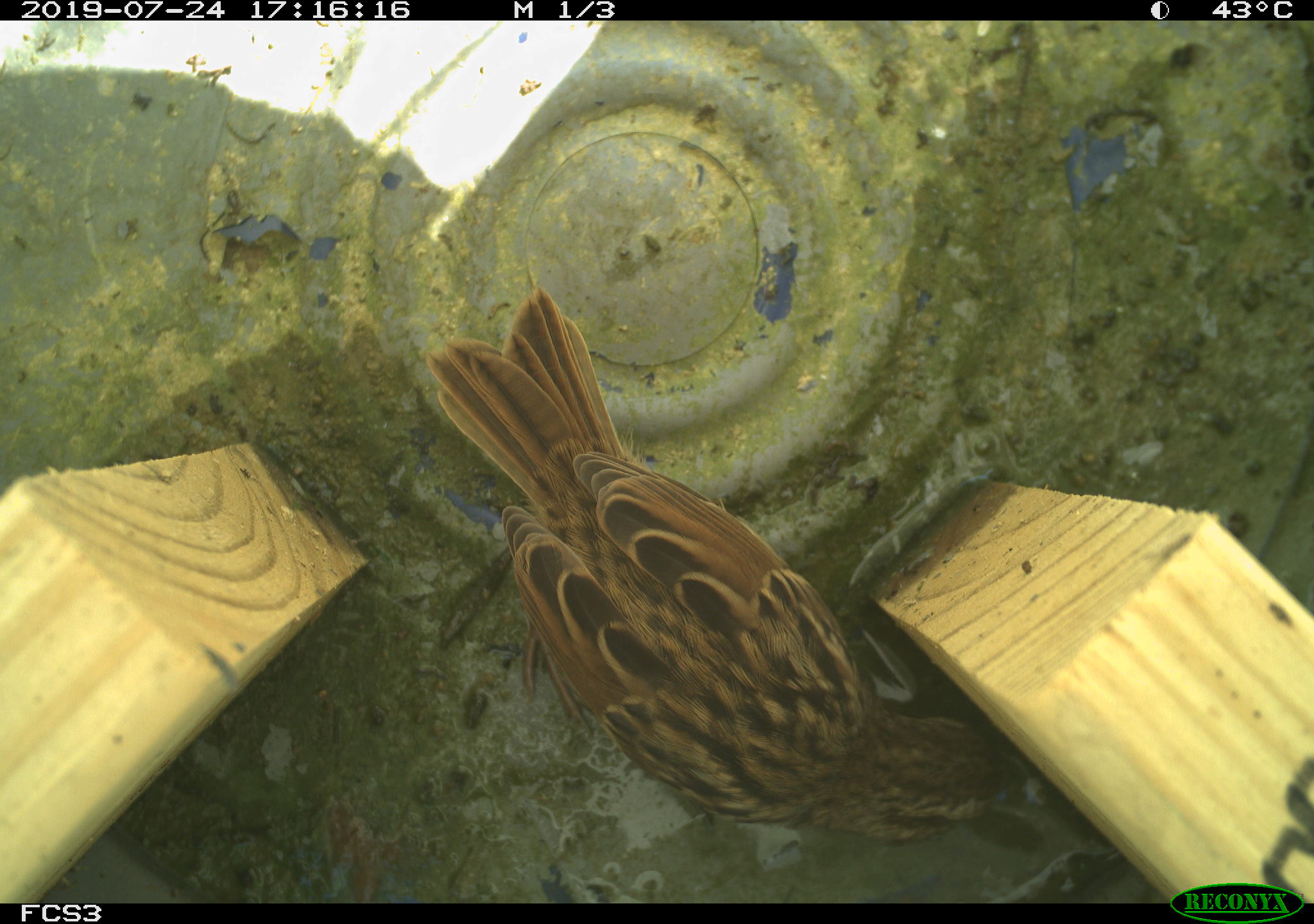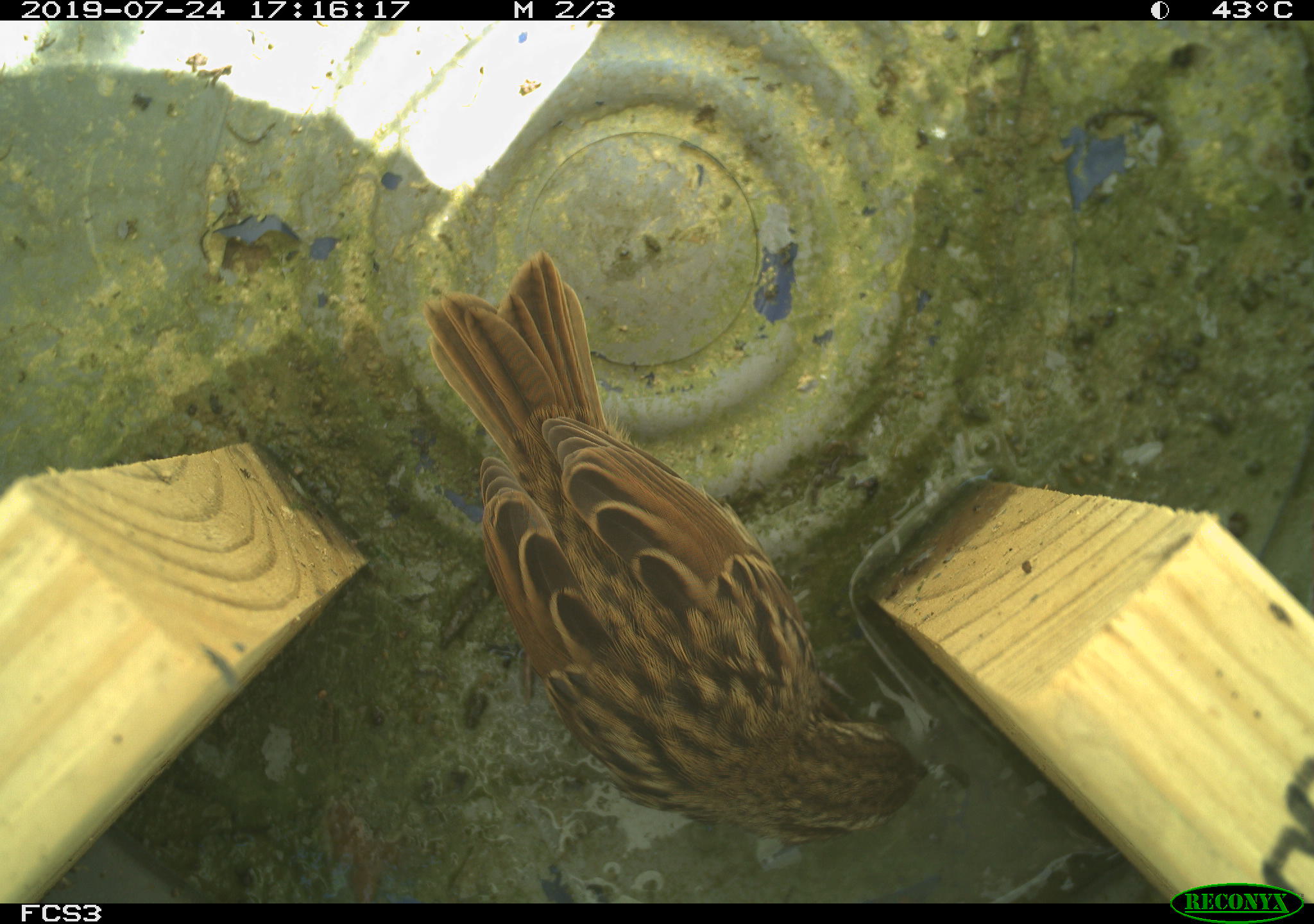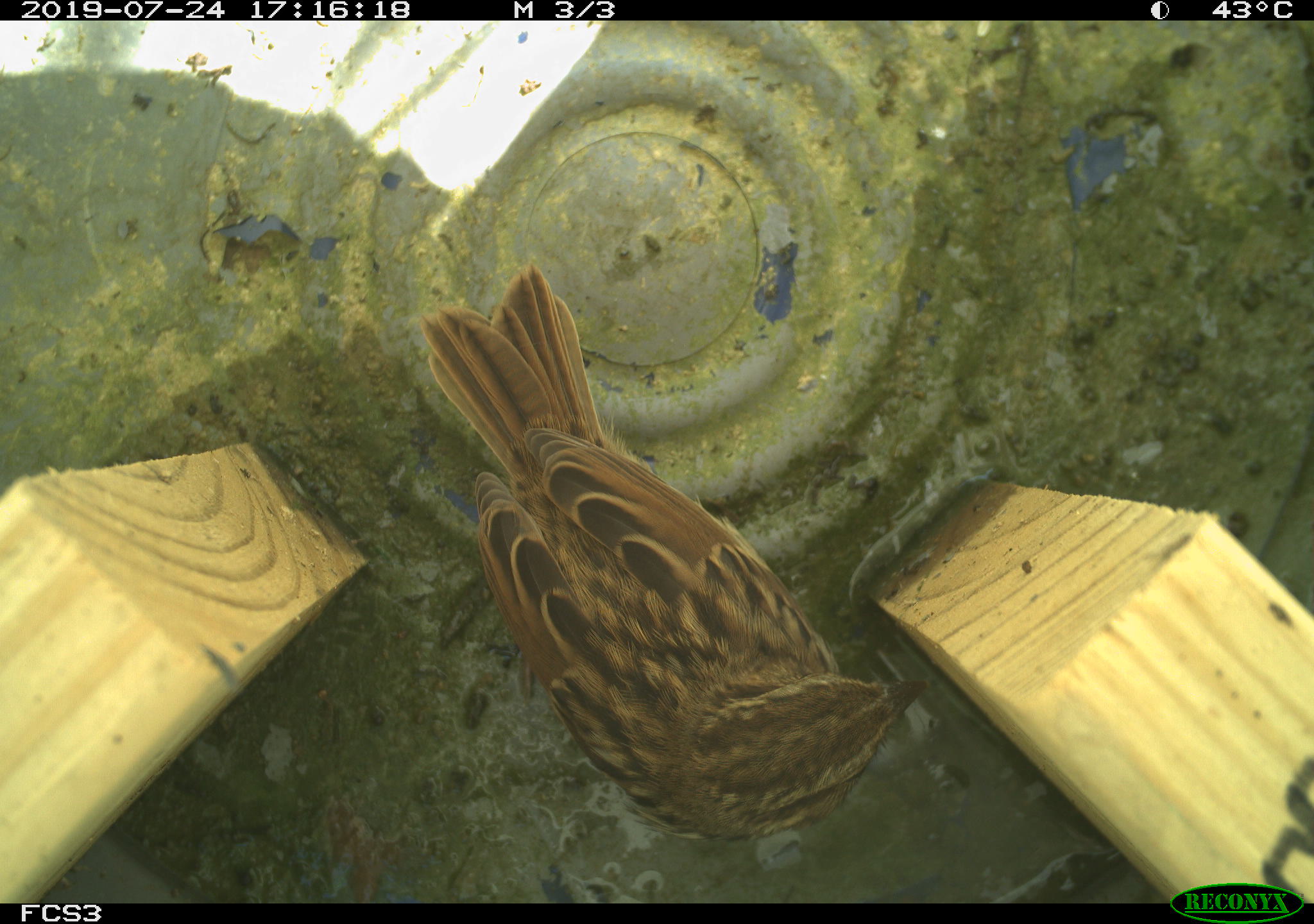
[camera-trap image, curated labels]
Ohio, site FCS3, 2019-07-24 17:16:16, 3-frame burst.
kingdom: Animalia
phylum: Chordata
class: Aves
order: Passeriformes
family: Passerellidae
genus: Melospiza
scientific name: Melospiza melodia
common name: song sparrow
Song sparrow (Melospiza melodia).